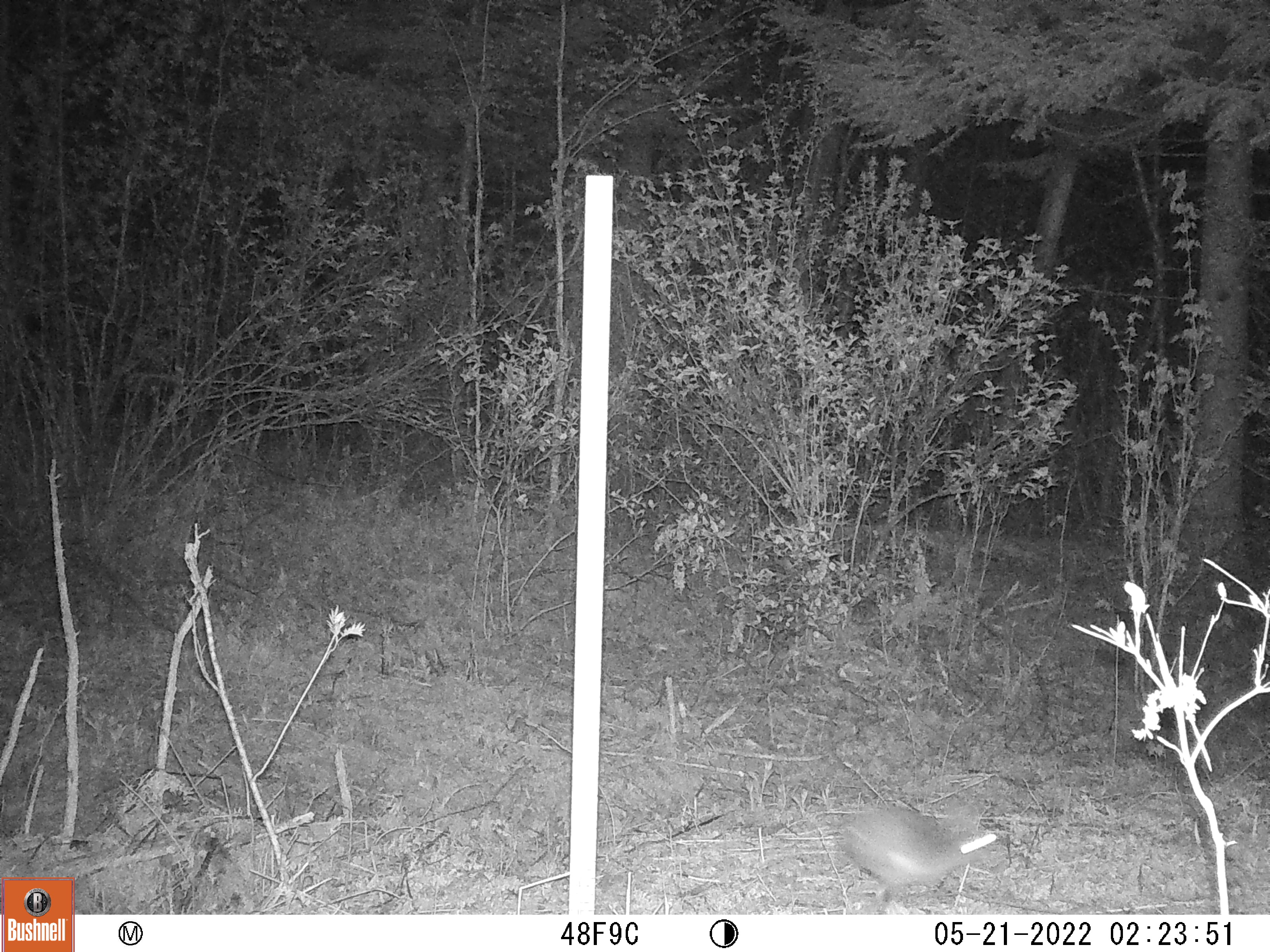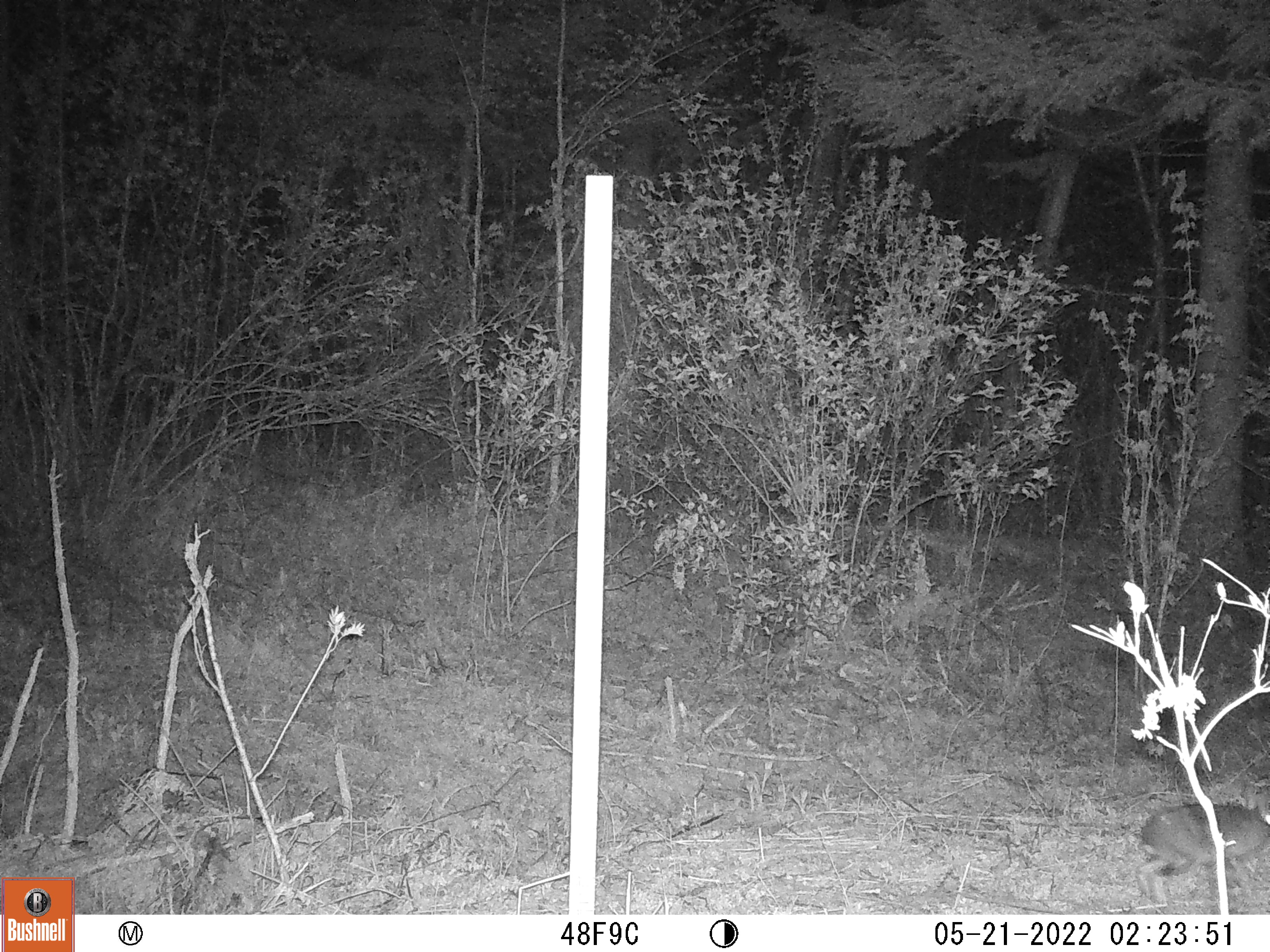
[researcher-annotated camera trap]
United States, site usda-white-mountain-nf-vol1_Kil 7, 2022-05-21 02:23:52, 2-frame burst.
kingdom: Animalia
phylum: Chordata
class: Mammalia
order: Lagomorpha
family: Leporidae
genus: Lepus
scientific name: Lepus americanus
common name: snowshoe hare